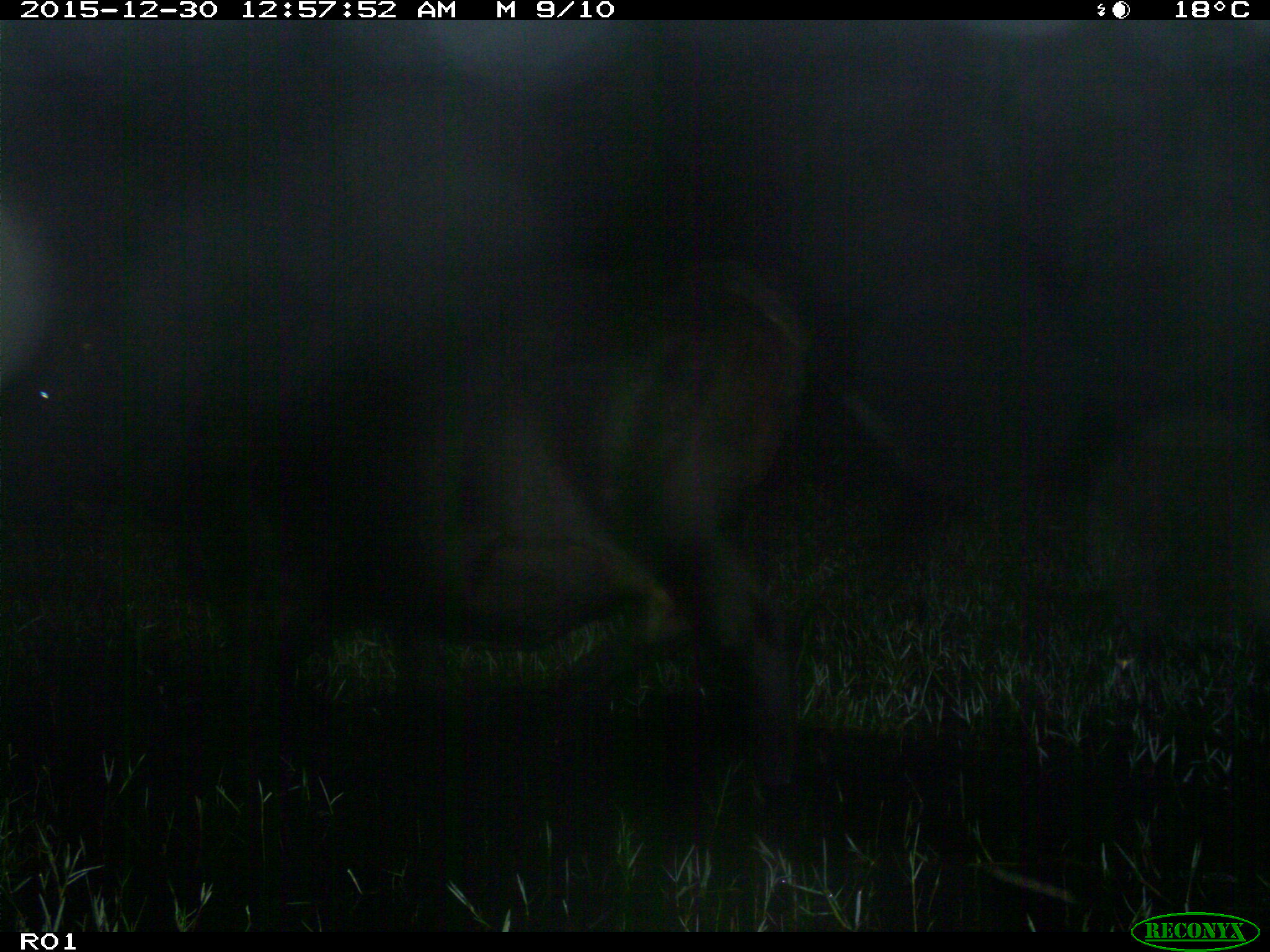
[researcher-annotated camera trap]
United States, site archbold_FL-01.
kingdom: Animalia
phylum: Chordata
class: Mammalia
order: Artiodactyla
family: Bovidae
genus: Bos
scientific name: Bos taurus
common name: domestic cow